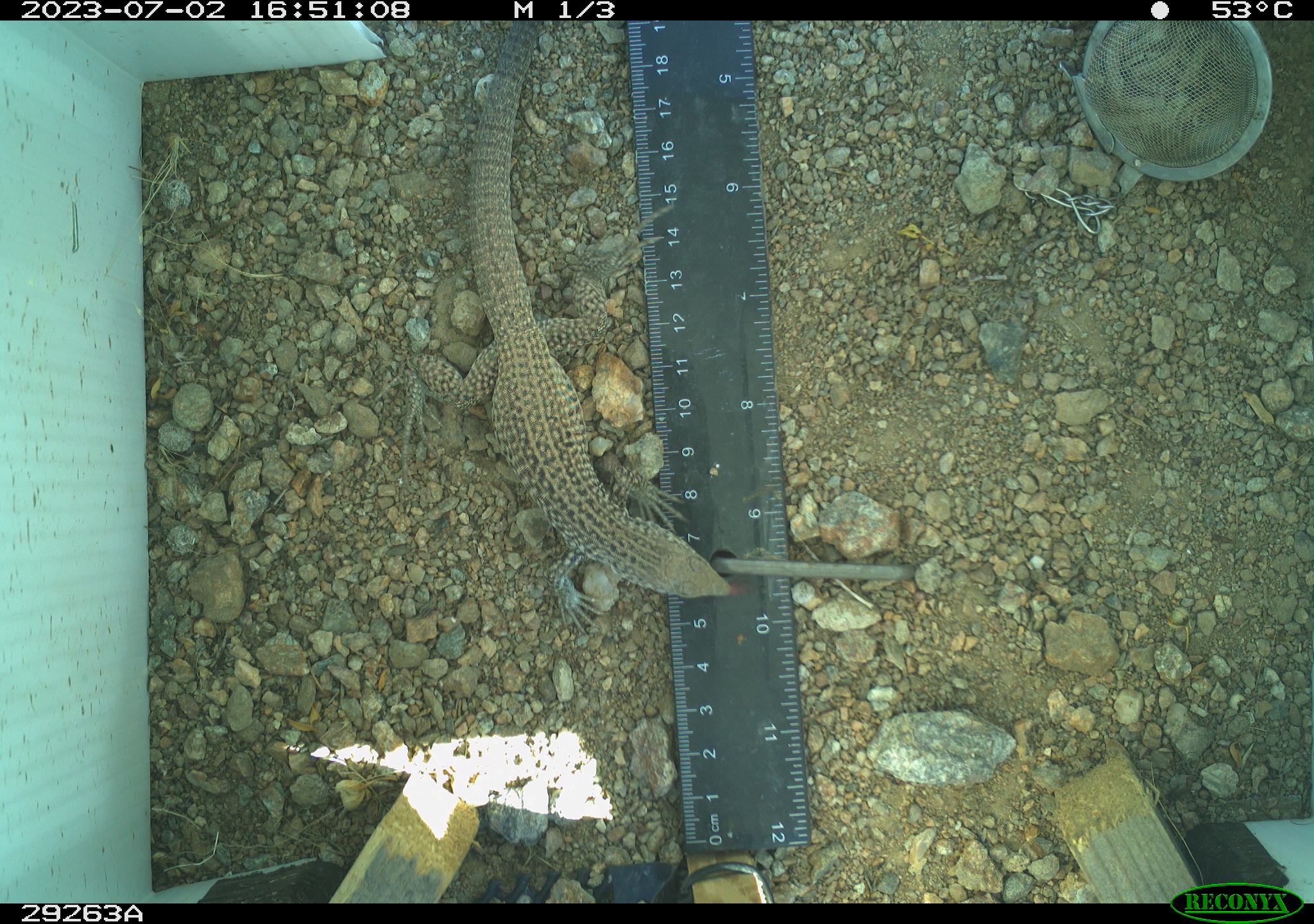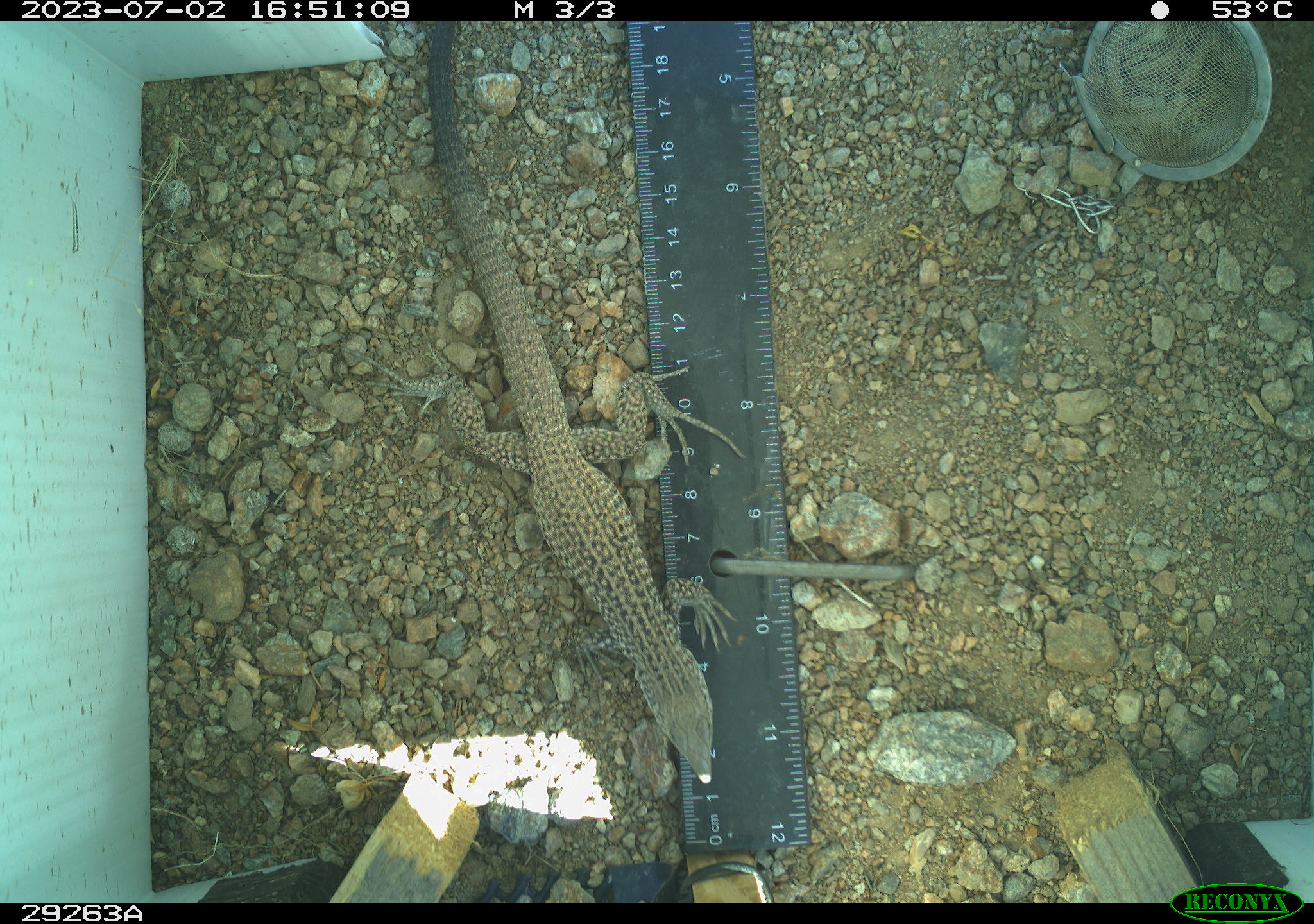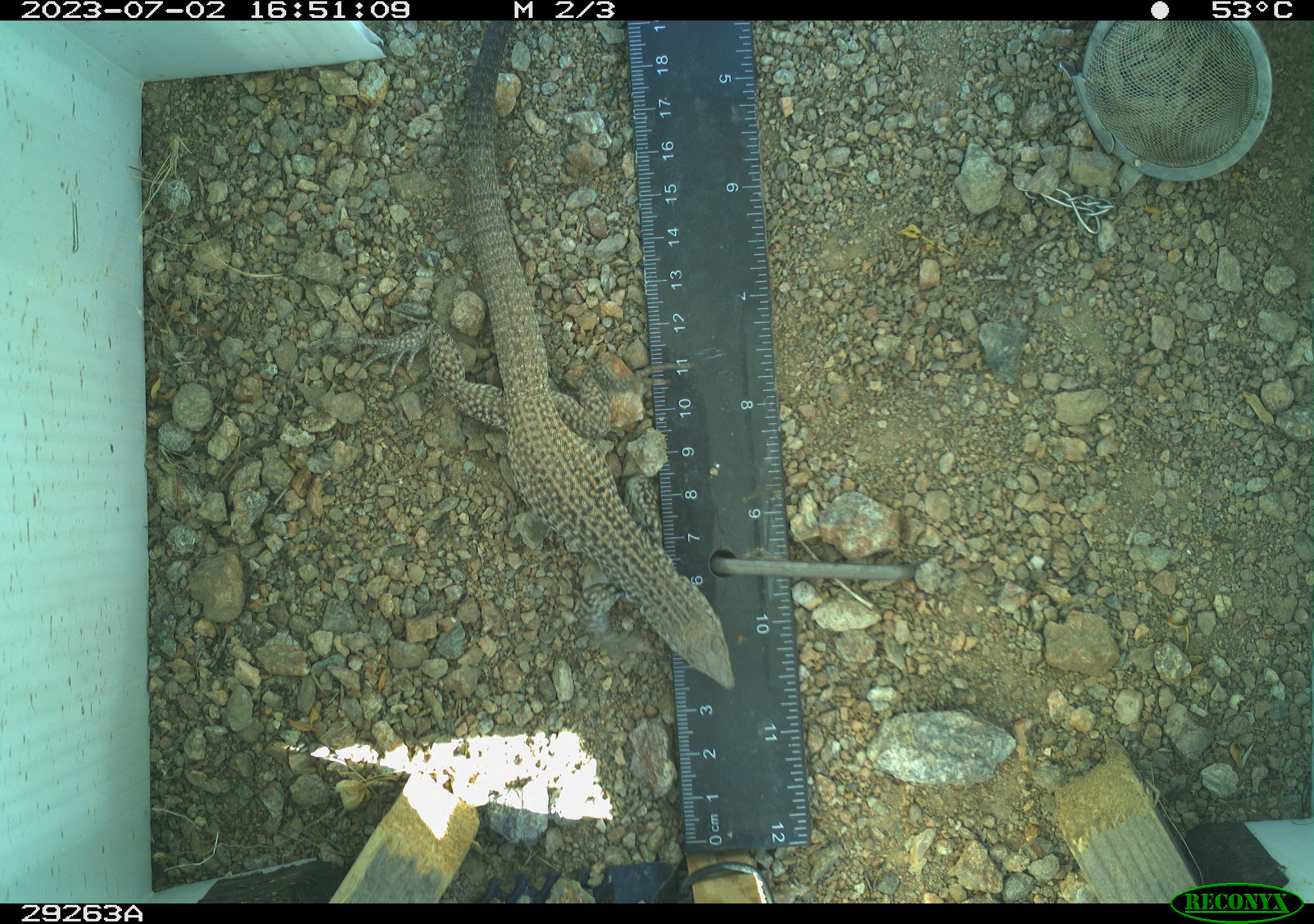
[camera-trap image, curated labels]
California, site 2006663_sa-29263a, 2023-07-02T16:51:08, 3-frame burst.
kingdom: Animalia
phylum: Chordata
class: Reptilia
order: Squamata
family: Teiidae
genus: Aspidoscelis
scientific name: Aspidoscelis tigris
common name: western whiptail